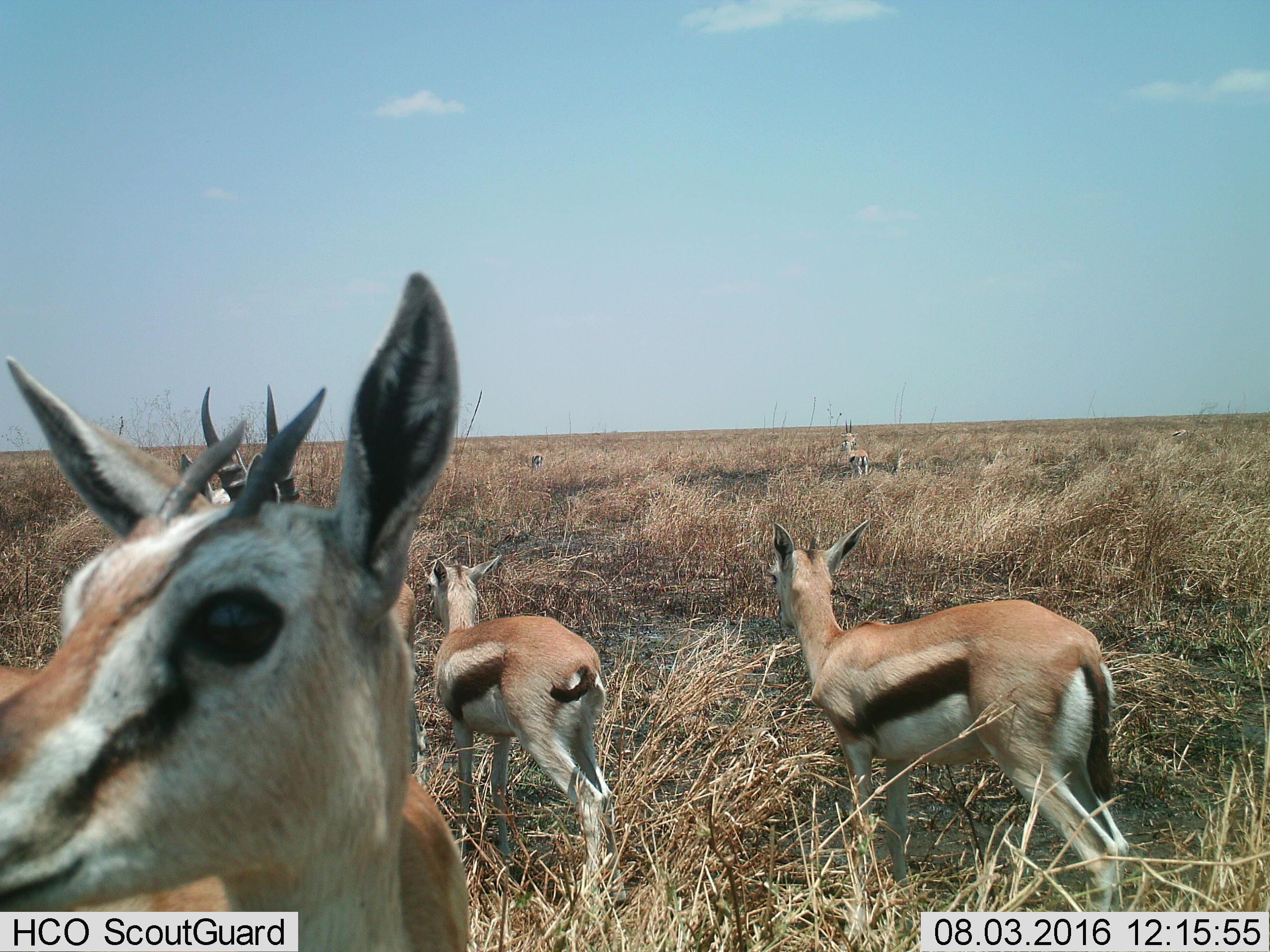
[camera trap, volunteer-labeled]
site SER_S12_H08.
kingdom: Animalia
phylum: Chordata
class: Mammalia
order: Artiodactyla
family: Bovidae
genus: Eudorcas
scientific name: Eudorcas thomsonii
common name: thomson's gazelle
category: gazellethomsons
Gazellethomsons (thomson's gazelle) (Eudorcas thomsonii), count 6. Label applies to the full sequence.